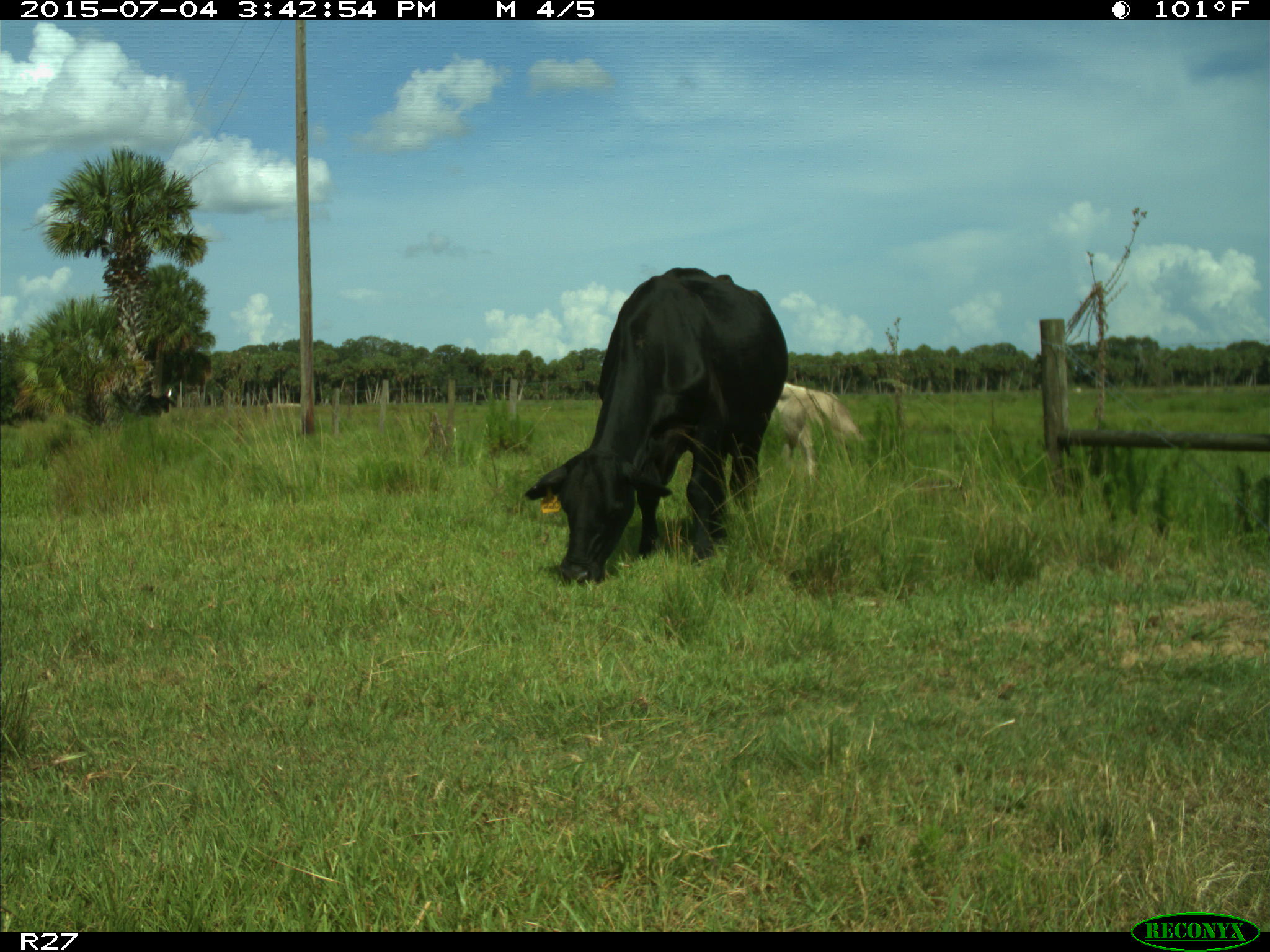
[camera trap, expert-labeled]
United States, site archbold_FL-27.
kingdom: Animalia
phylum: Chordata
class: Mammalia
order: Artiodactyla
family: Bovidae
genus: Bos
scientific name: Bos taurus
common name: domestic cow